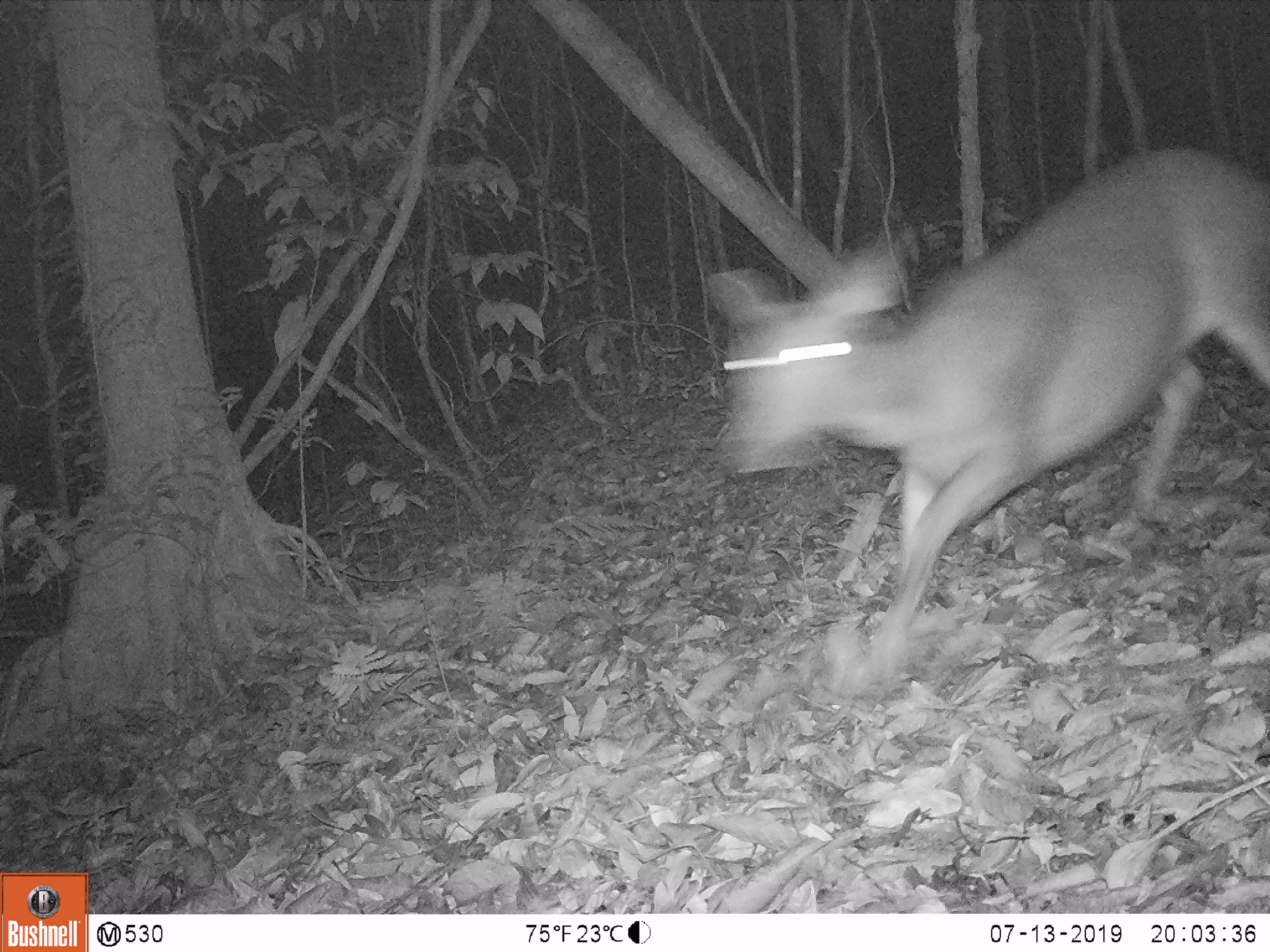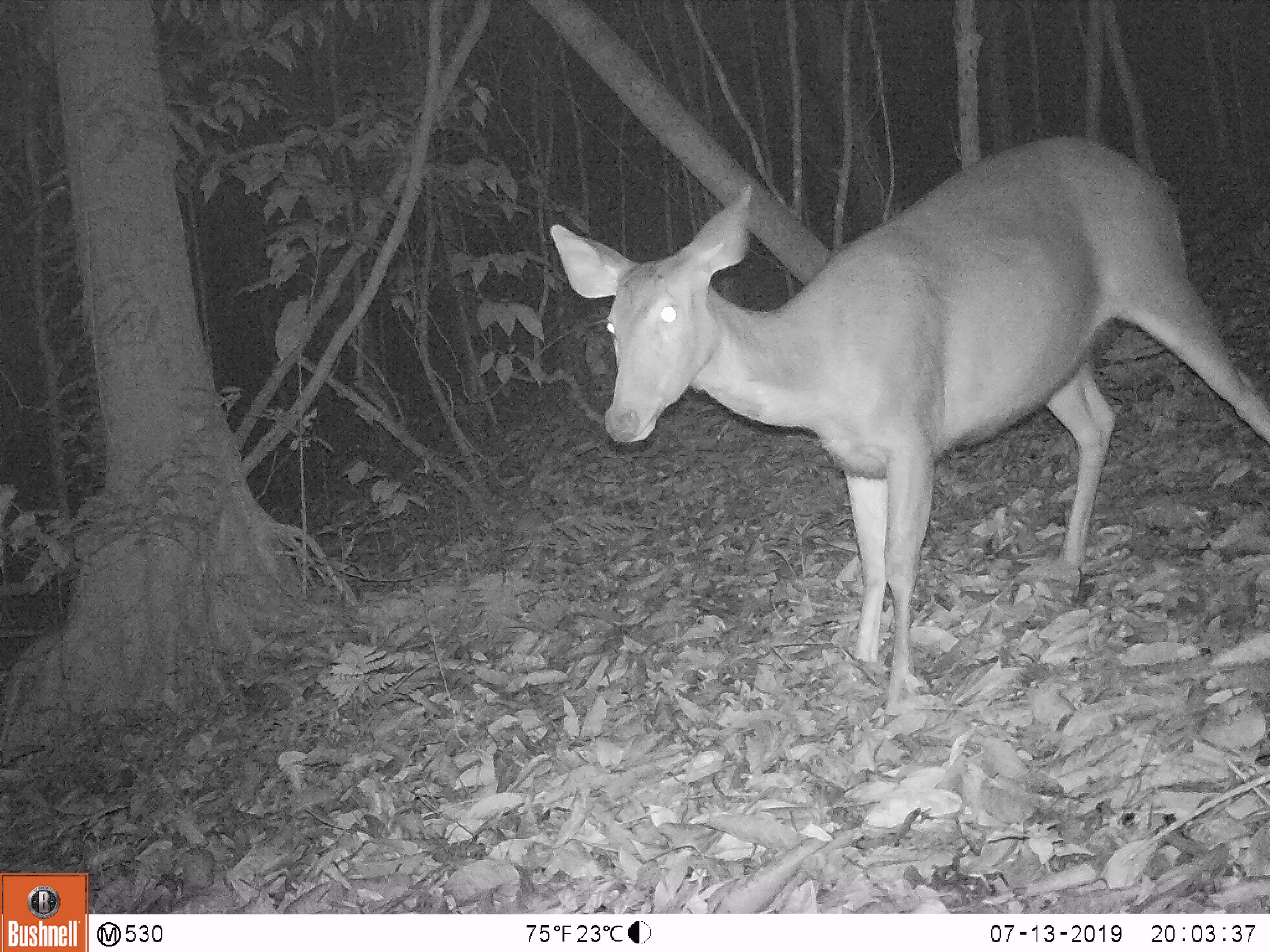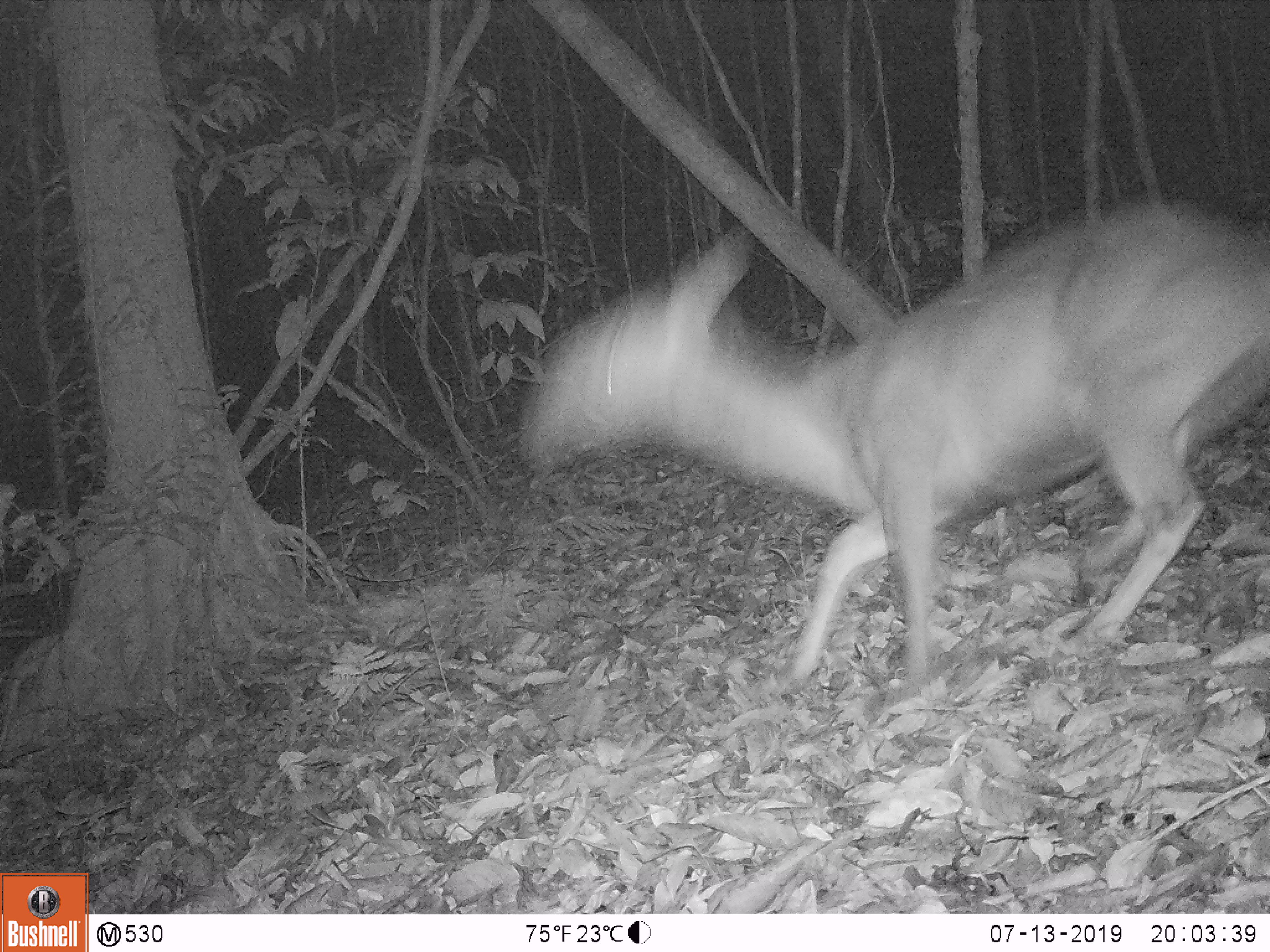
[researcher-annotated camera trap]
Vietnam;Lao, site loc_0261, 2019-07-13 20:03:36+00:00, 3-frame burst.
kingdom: Animalia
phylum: Chordata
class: Mammalia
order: Artiodactyla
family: Cervidae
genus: Rusa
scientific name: Rusa unicolor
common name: sambar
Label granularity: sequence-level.